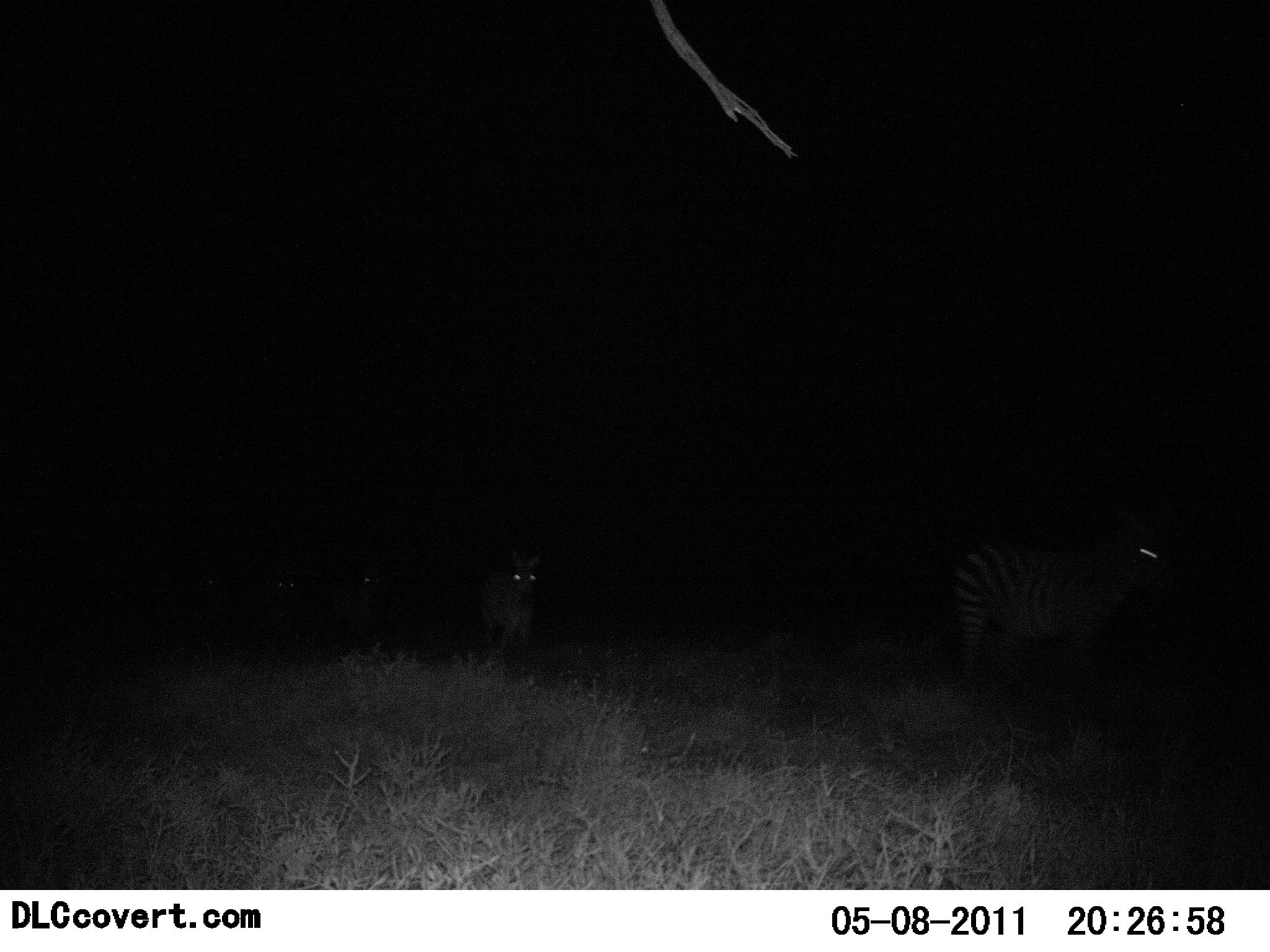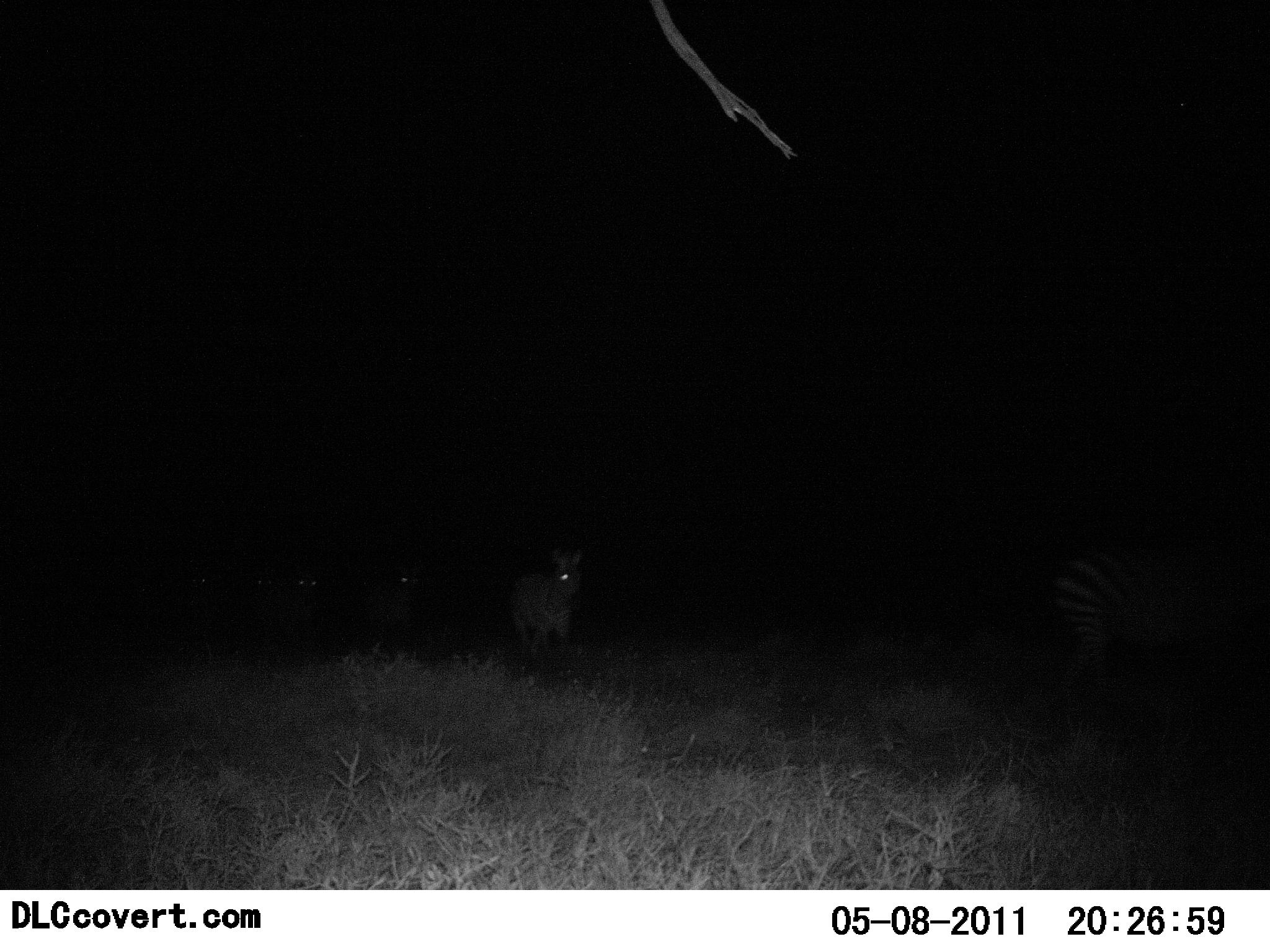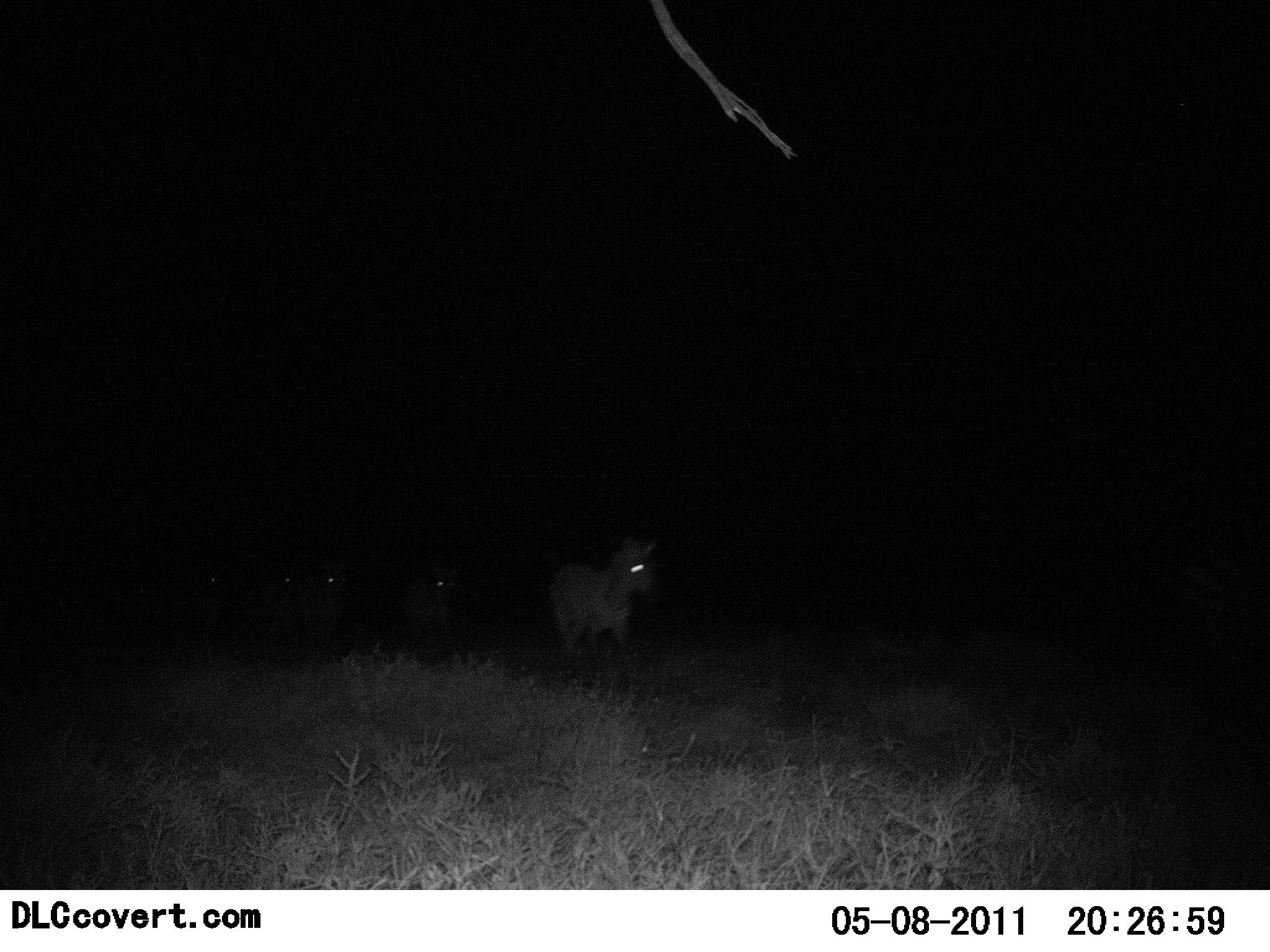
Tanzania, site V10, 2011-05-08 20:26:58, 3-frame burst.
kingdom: Animalia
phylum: Chordata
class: Mammalia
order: Perissodactyla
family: Equidae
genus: Equus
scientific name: Equus quagga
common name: plains zebra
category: zebra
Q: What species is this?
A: Zebra (plains zebra) (Equus quagga).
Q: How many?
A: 5.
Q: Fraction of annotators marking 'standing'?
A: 7%.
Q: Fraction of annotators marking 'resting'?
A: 0%.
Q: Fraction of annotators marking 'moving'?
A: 93%.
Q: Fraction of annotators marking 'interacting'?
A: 0%.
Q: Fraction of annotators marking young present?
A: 0%.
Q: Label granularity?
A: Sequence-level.